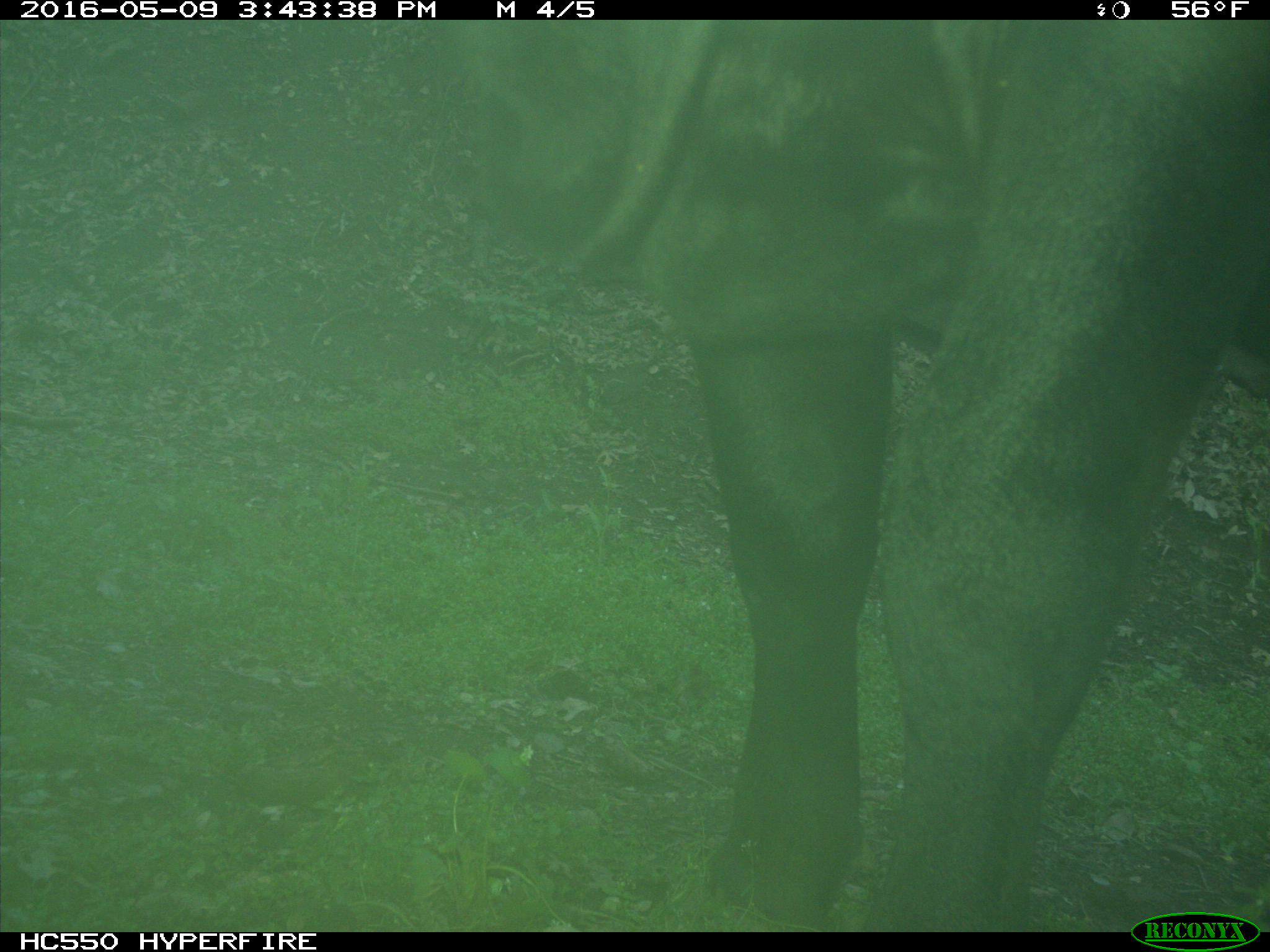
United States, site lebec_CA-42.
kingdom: Animalia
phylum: Chordata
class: Mammalia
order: Artiodactyla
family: Bovidae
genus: Bos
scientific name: Bos taurus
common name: domestic cow